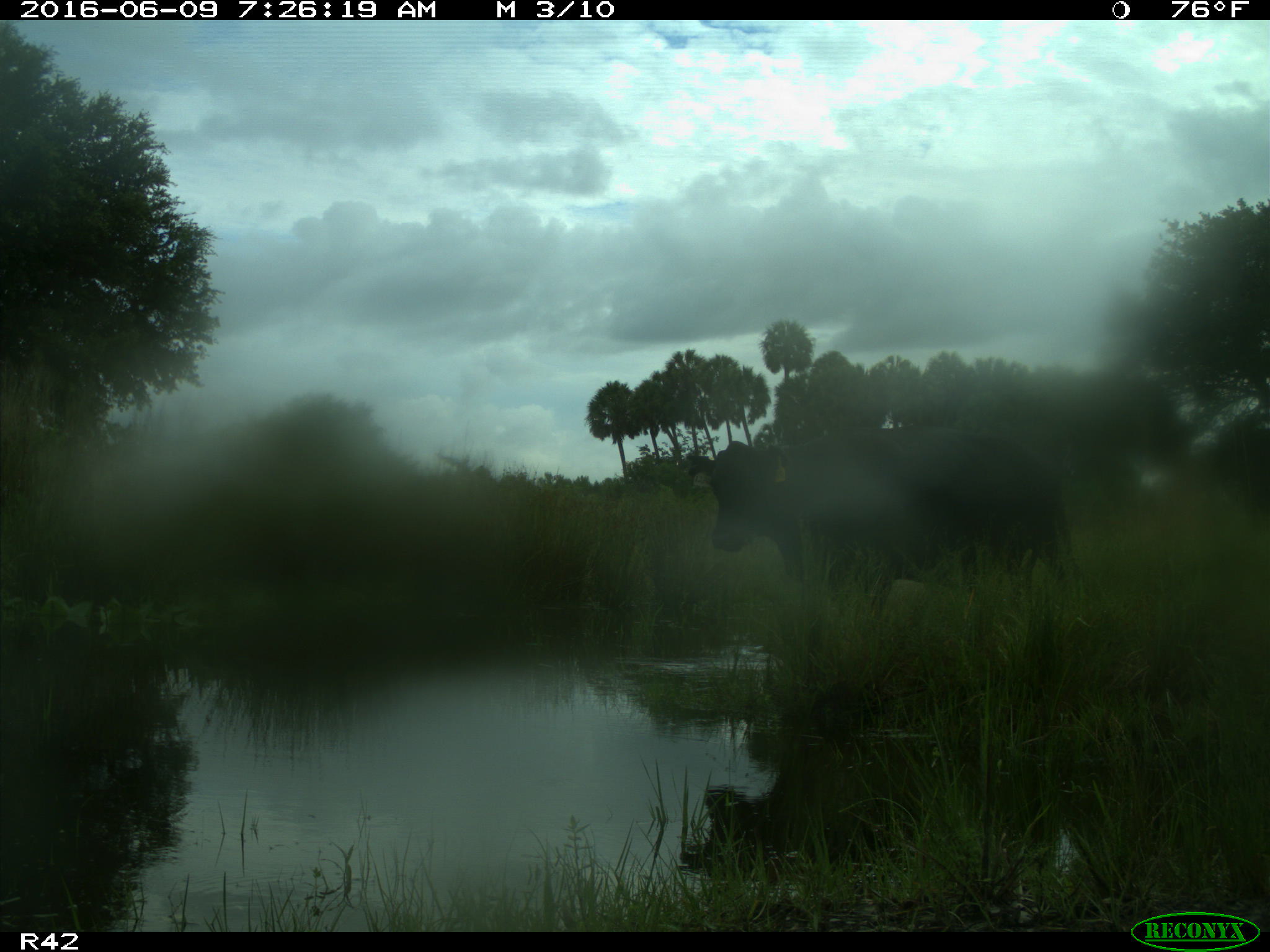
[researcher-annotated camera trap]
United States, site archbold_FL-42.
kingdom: Animalia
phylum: Chordata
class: Mammalia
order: Artiodactyla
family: Bovidae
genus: Bos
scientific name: Bos taurus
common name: domestic cow